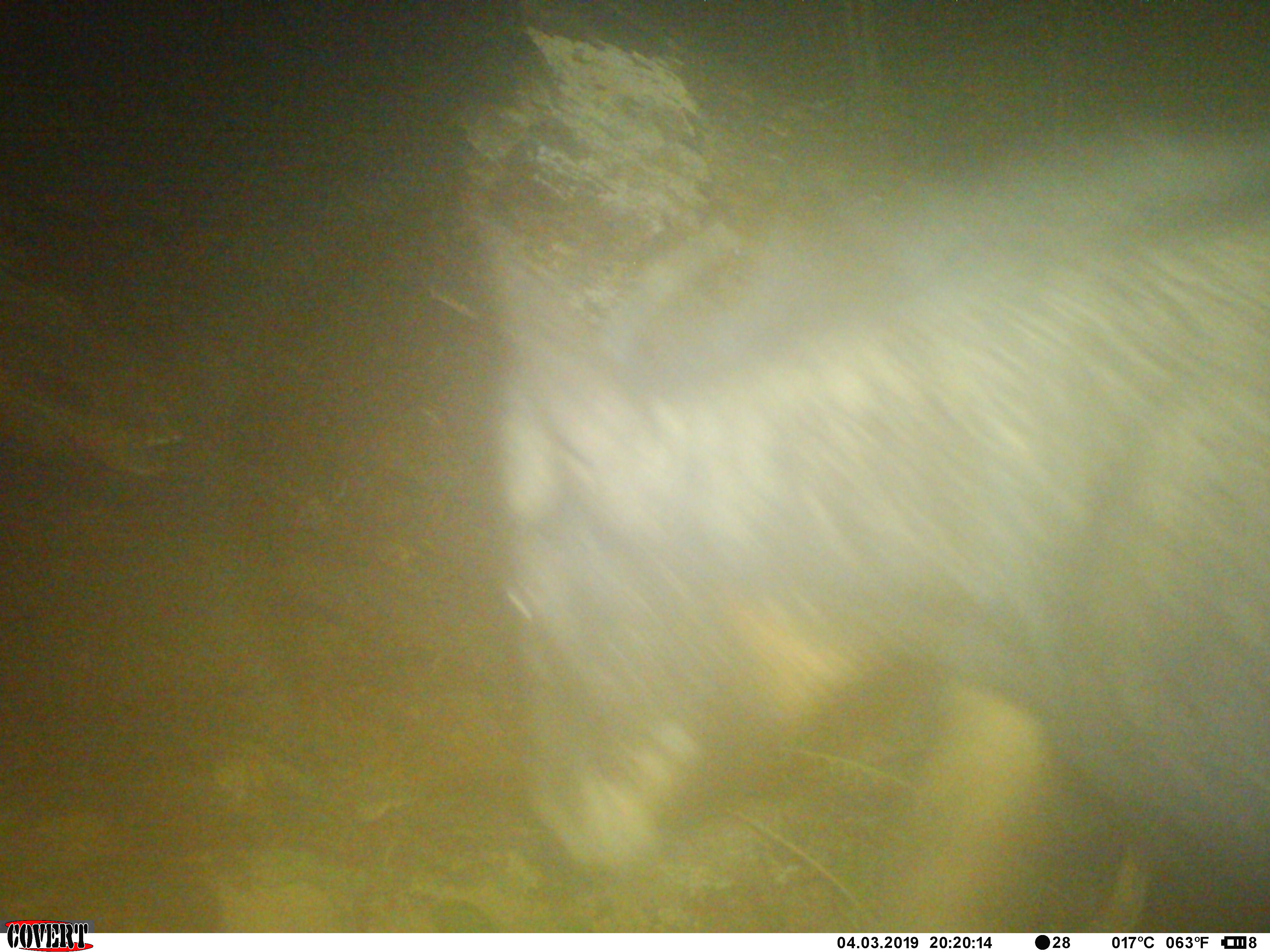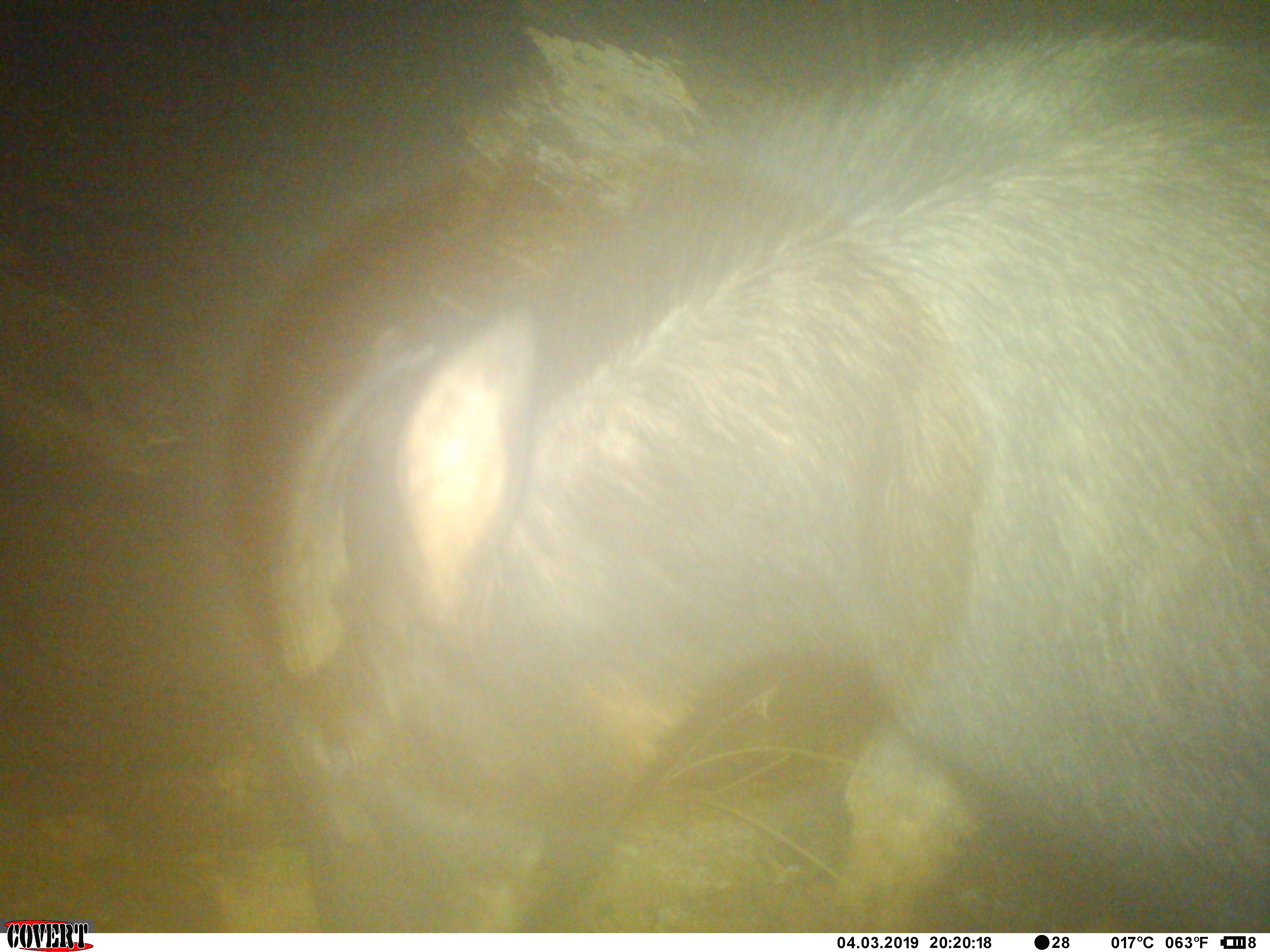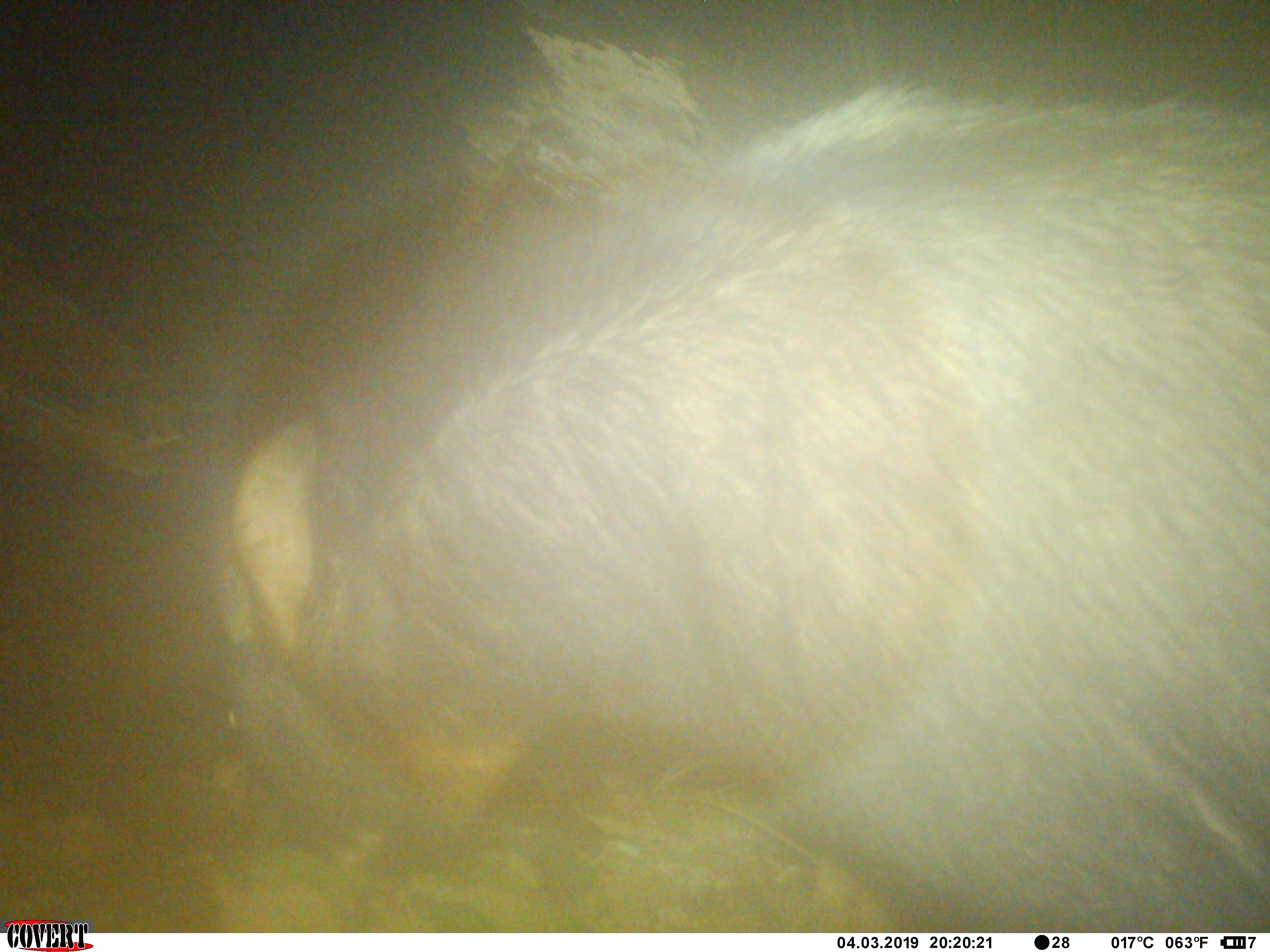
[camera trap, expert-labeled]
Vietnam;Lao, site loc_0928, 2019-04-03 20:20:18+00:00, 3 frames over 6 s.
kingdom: Animalia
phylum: Chordata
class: Mammalia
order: Artiodactyla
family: Bovidae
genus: Capricornis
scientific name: Capricornis sumatraensis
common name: chinese serow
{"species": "chinese serow (Capricornis sumatraensis)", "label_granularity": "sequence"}